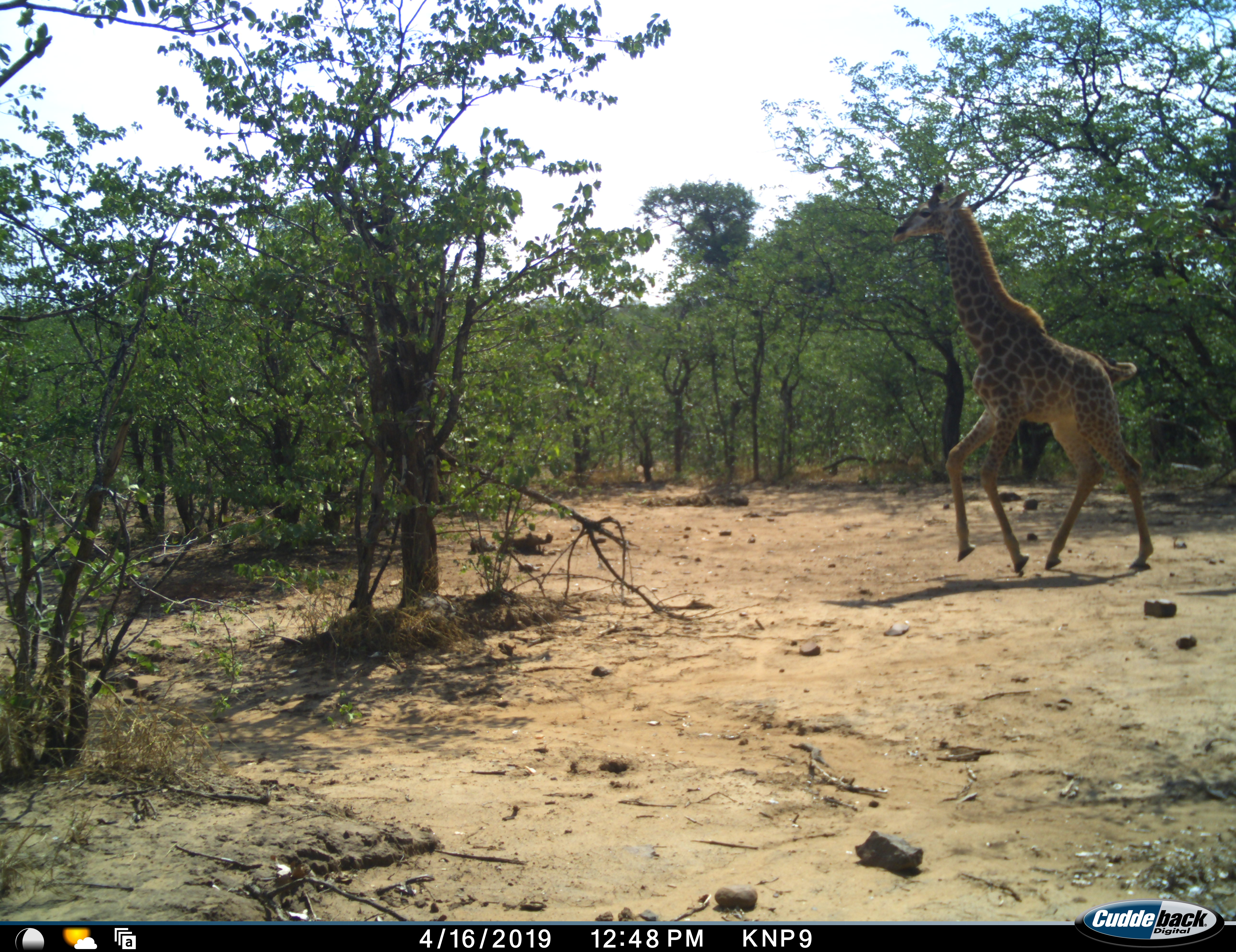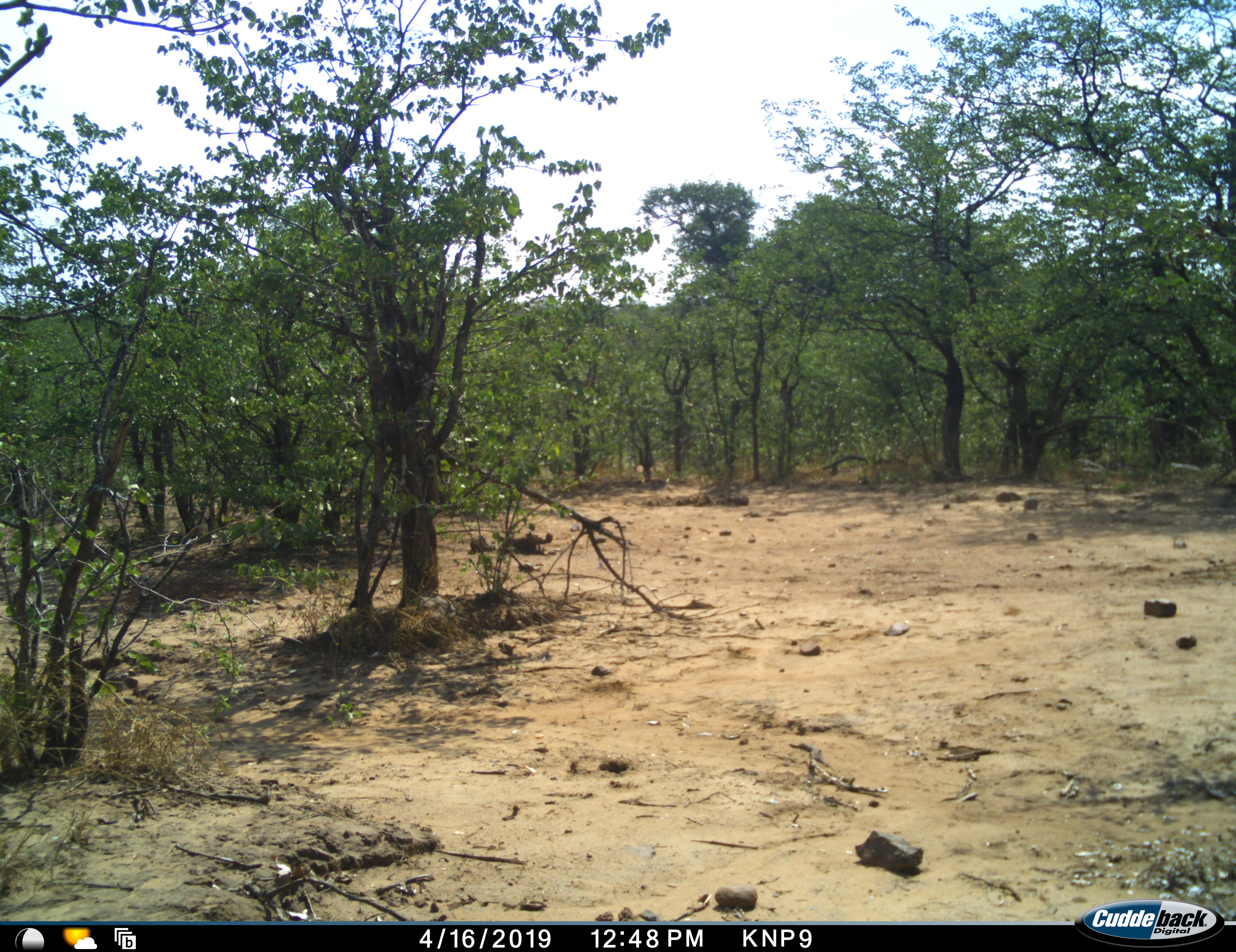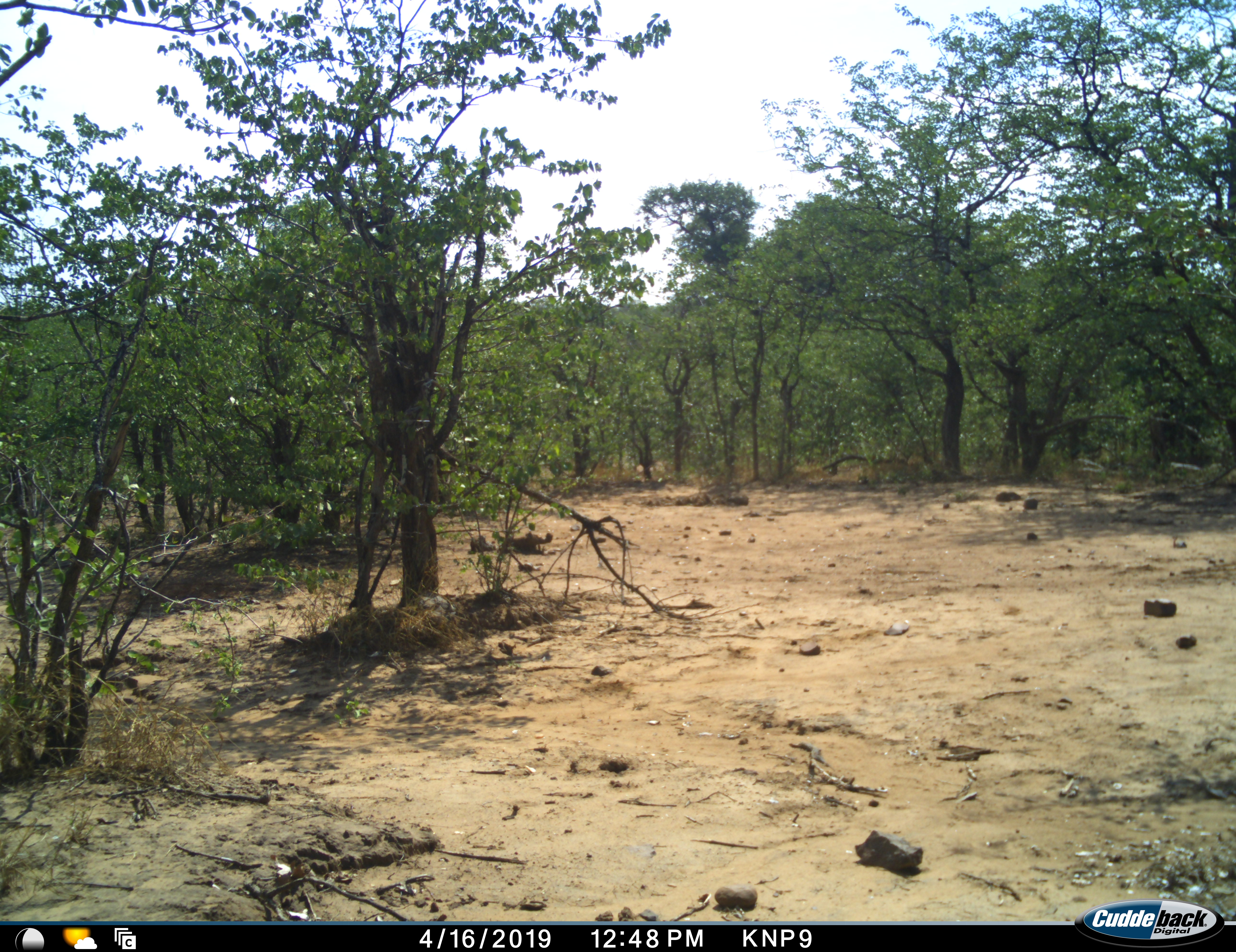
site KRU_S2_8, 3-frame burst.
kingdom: Animalia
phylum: Chordata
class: Mammalia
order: Artiodactyla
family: Giraffidae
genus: Giraffa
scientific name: Giraffa camelopardalis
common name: giraffe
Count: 1.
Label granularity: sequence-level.